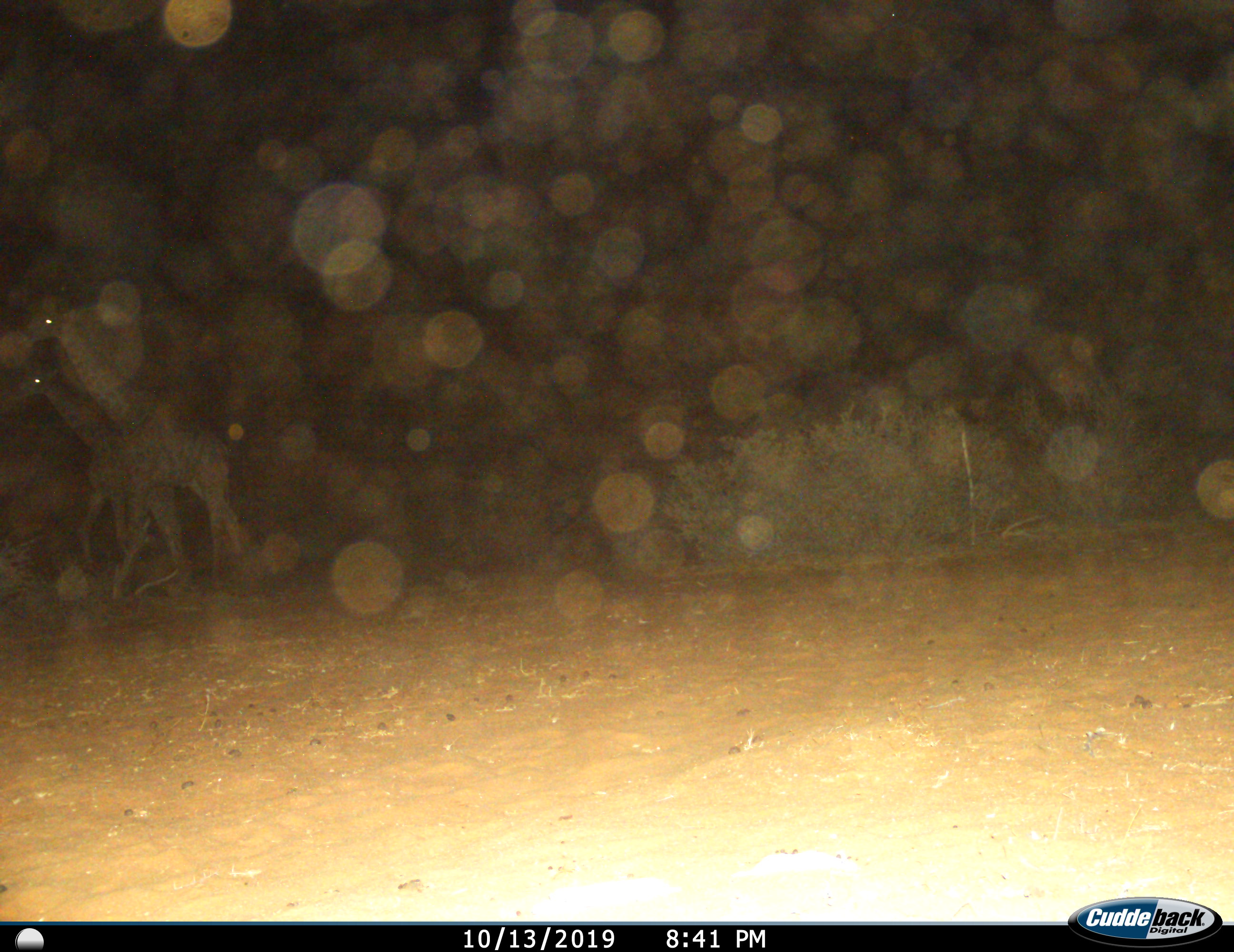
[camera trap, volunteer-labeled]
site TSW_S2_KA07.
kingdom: Animalia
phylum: Chordata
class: Mammalia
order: Artiodactyla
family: Giraffidae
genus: Giraffa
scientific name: Giraffa camelopardalis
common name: giraffe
Giraffe (Giraffa camelopardalis), count 2. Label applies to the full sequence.